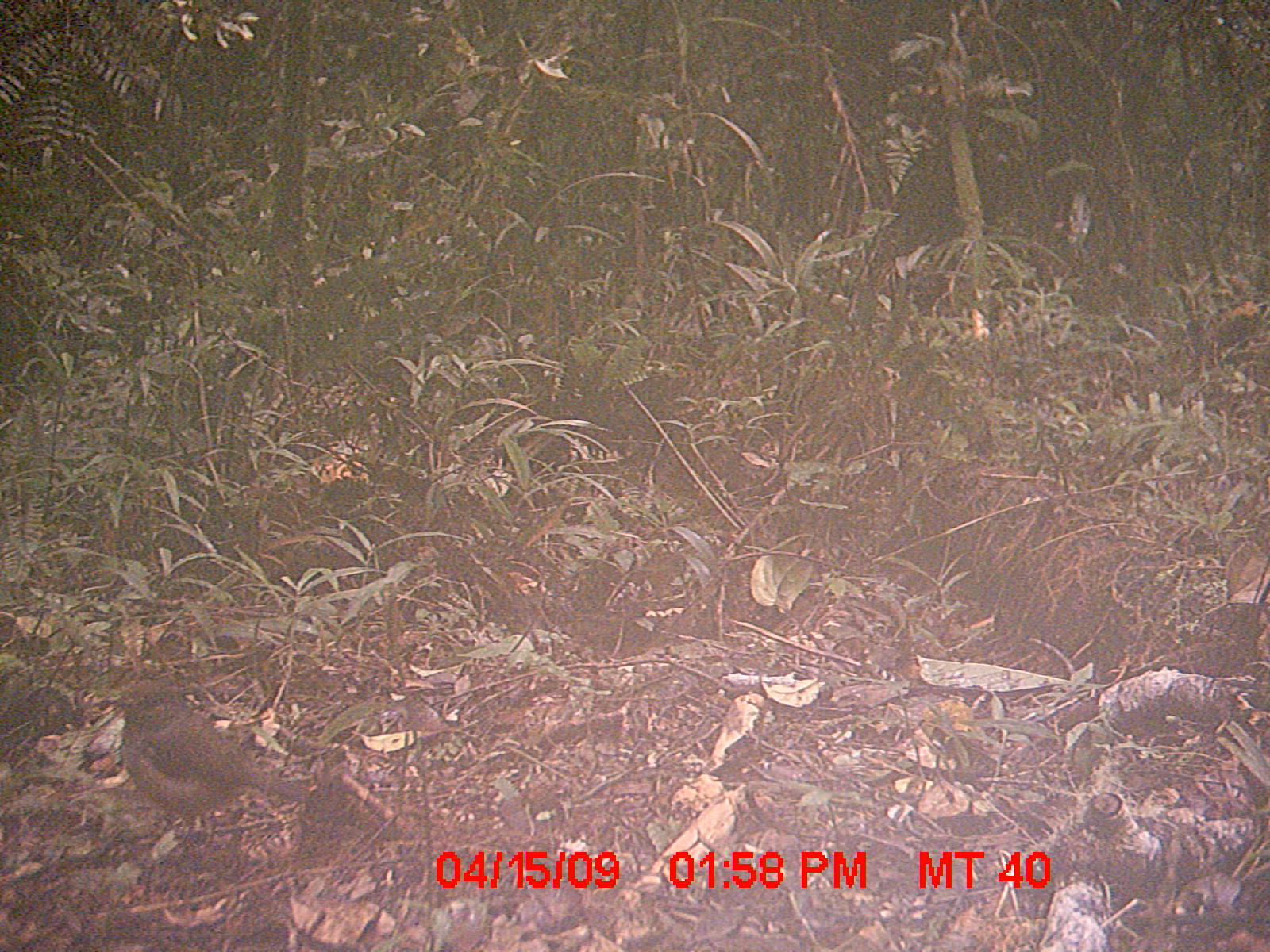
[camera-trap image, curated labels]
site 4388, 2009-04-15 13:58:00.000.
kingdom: Animalia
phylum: Chordata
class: Aves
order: Passeriformes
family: Muscicapidae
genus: Copsychus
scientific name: Copsychus albospecularis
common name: madagascar magpie-robin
Copsychus albospecularis (madagascar magpie-robin), count 1.